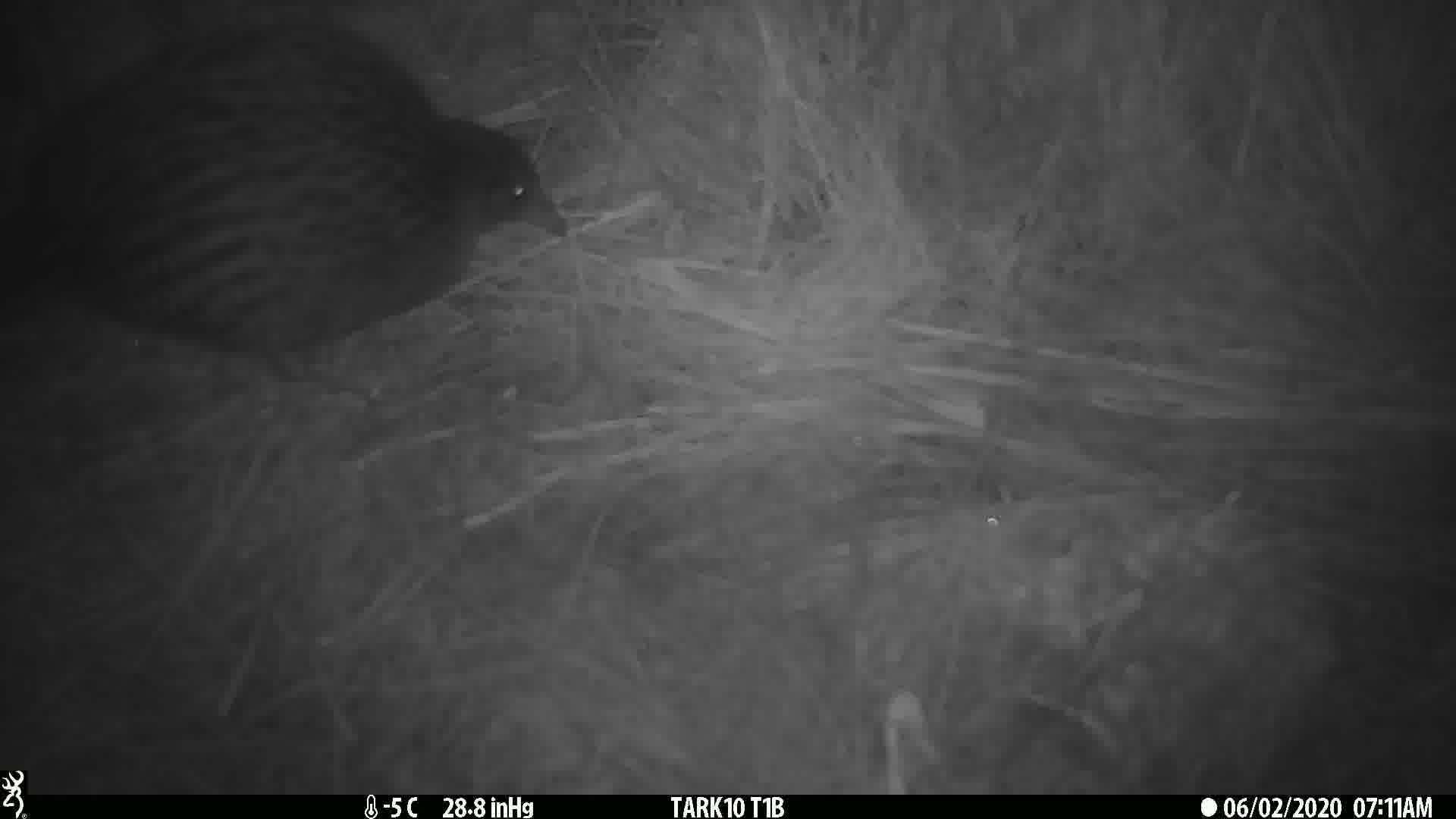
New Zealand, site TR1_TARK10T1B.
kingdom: Animalia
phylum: Chordata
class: Aves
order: Gruiformes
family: Rallidae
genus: Gallirallus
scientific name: Gallirallus australis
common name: weka